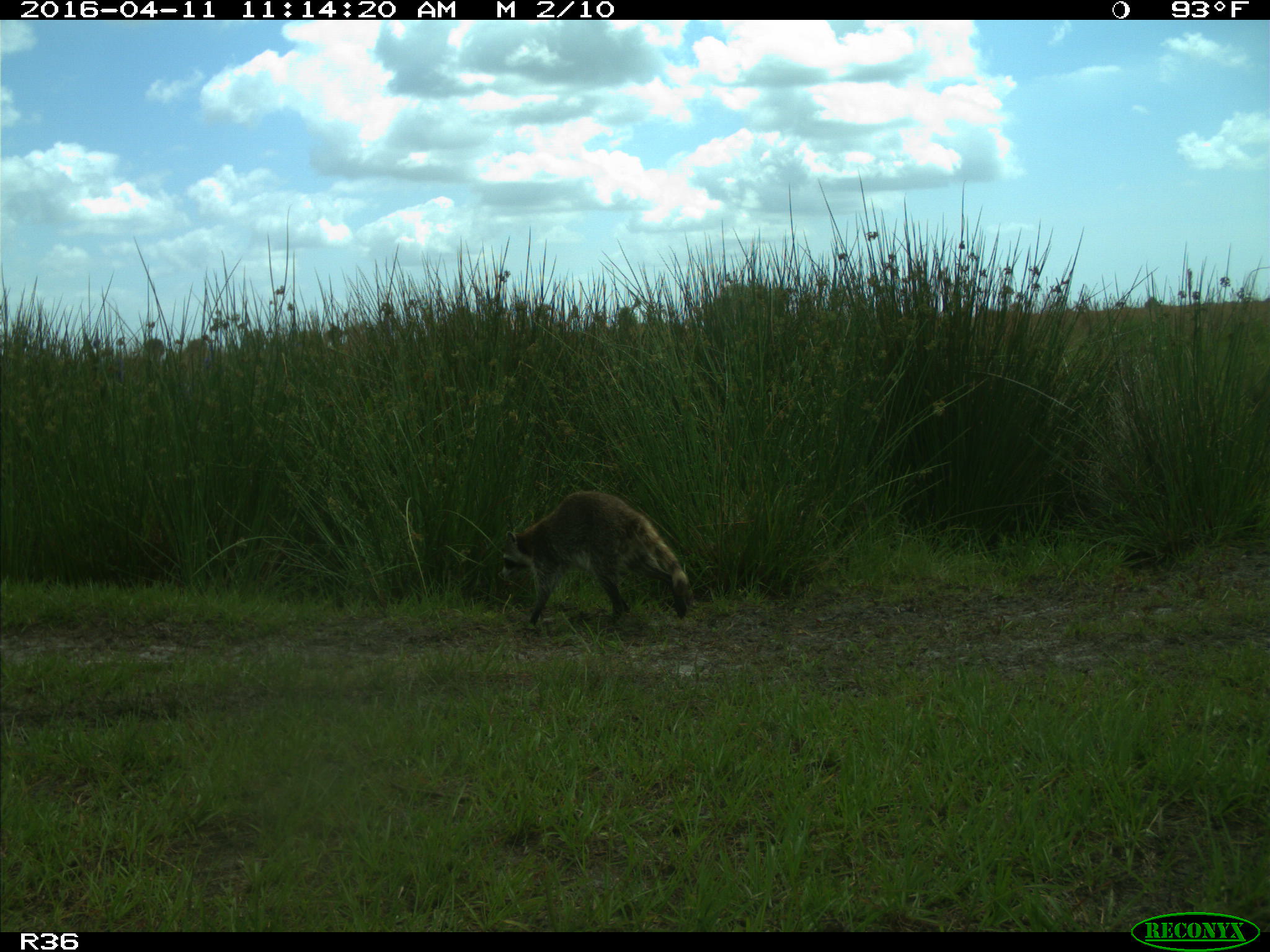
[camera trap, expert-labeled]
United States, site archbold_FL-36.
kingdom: Animalia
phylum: Chordata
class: Mammalia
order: Carnivora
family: Procyonidae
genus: Procyon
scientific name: Procyon lotor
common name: common raccoon